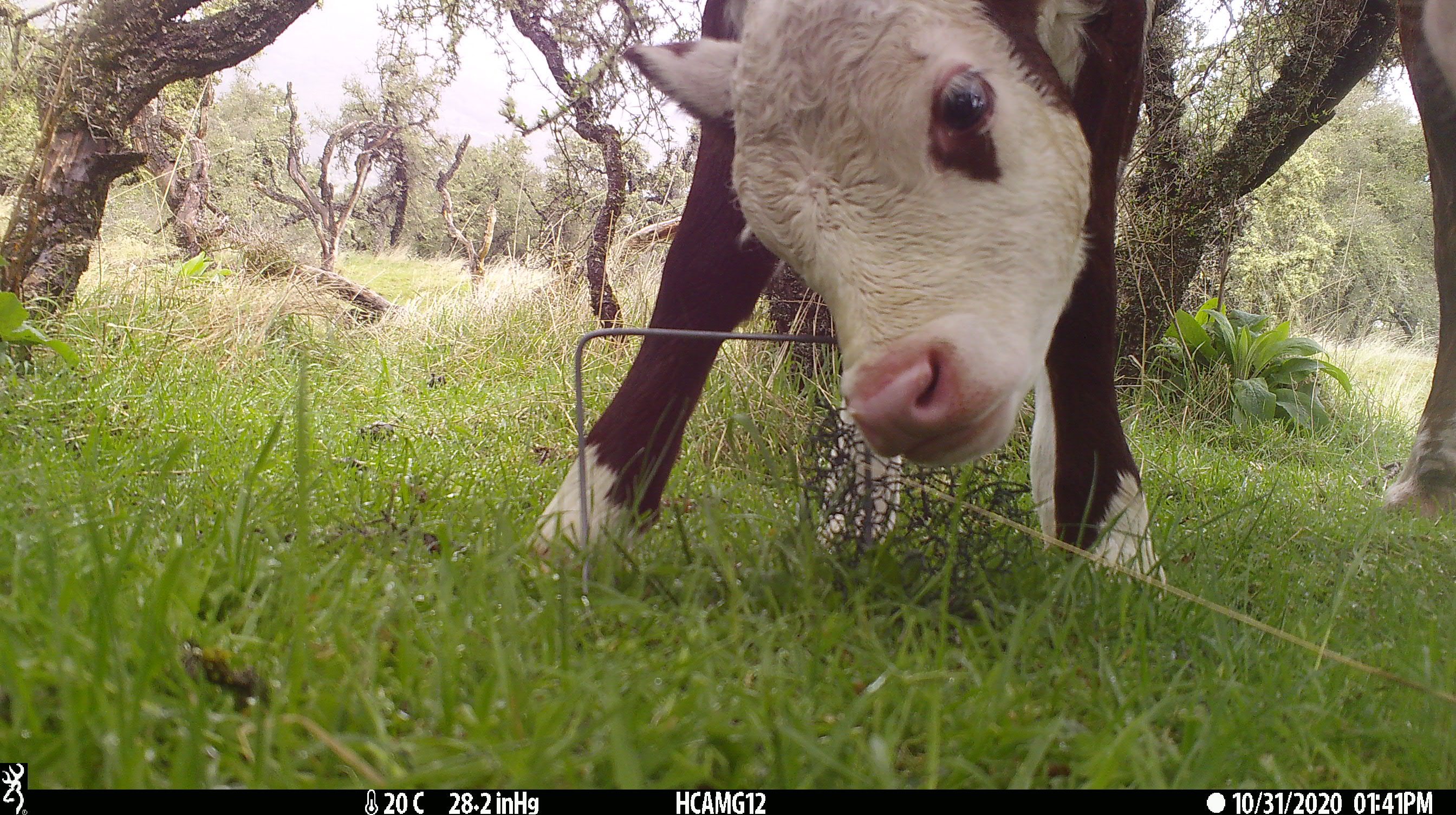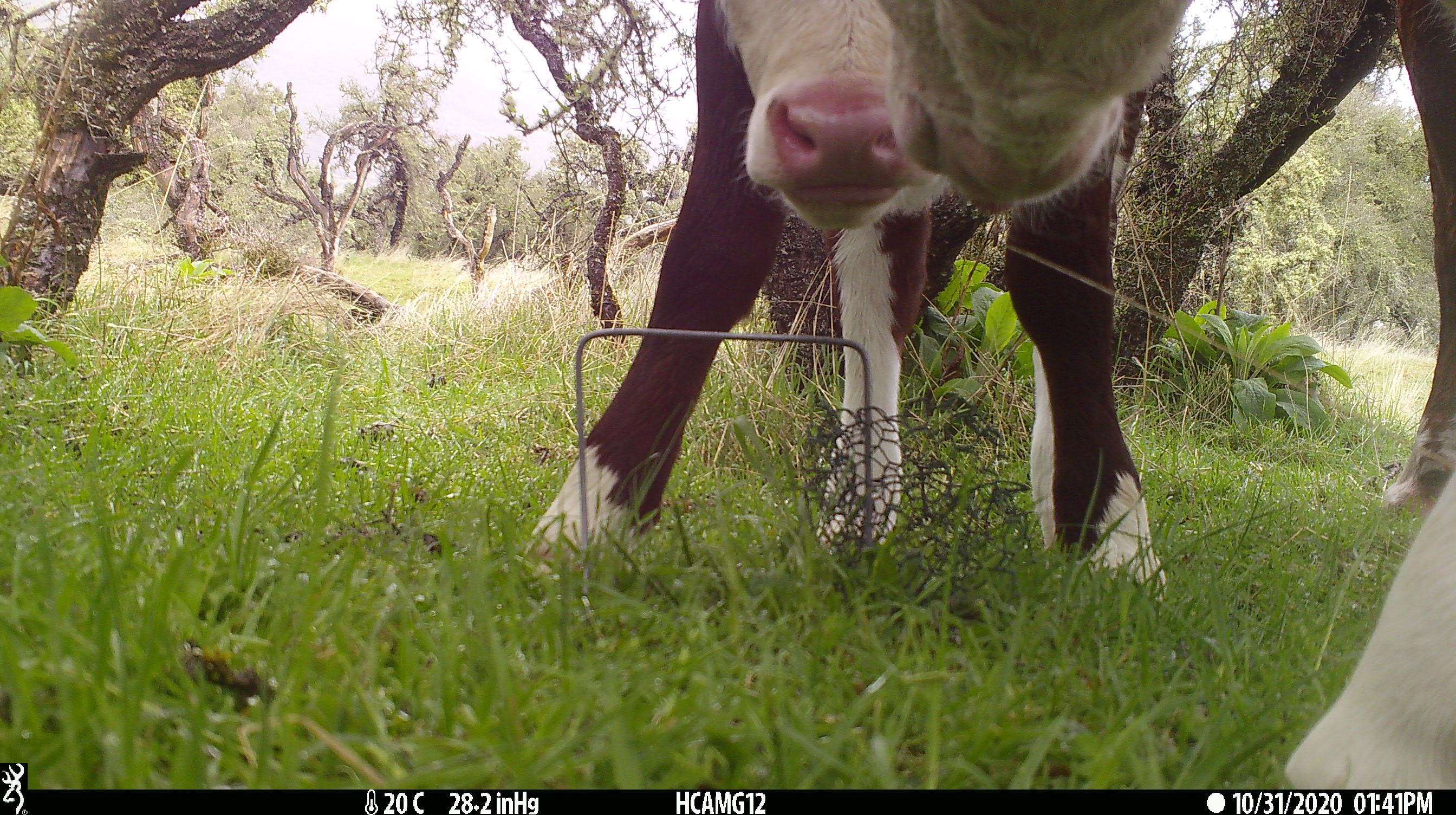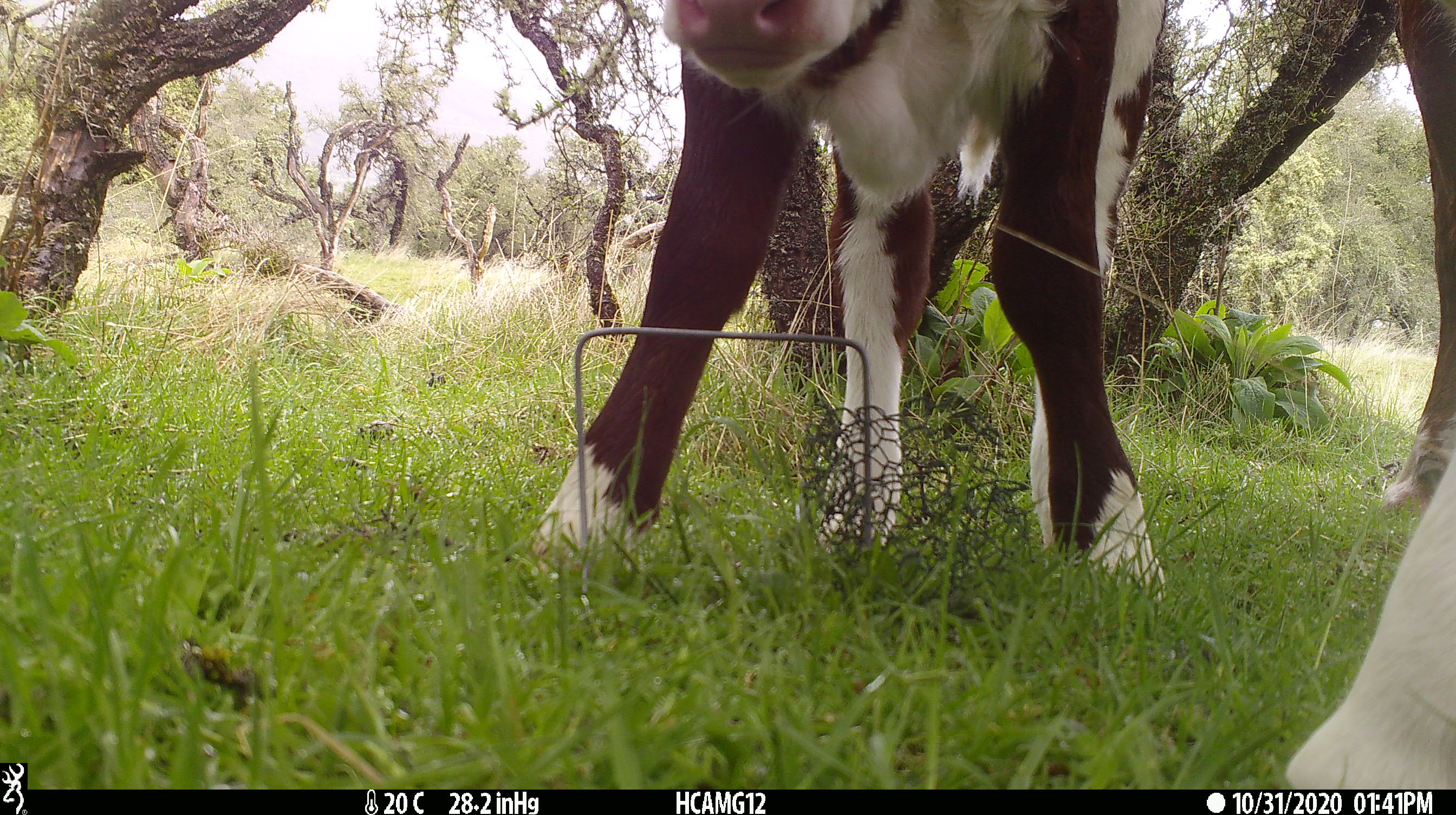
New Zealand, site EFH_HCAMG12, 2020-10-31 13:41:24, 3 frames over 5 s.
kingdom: Animalia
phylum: Chordata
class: Mammalia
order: Artiodactyla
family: Bovidae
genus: Bos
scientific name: Bos taurus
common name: domestic cow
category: cow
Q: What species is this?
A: Cow (domestic cow) (Bos taurus).